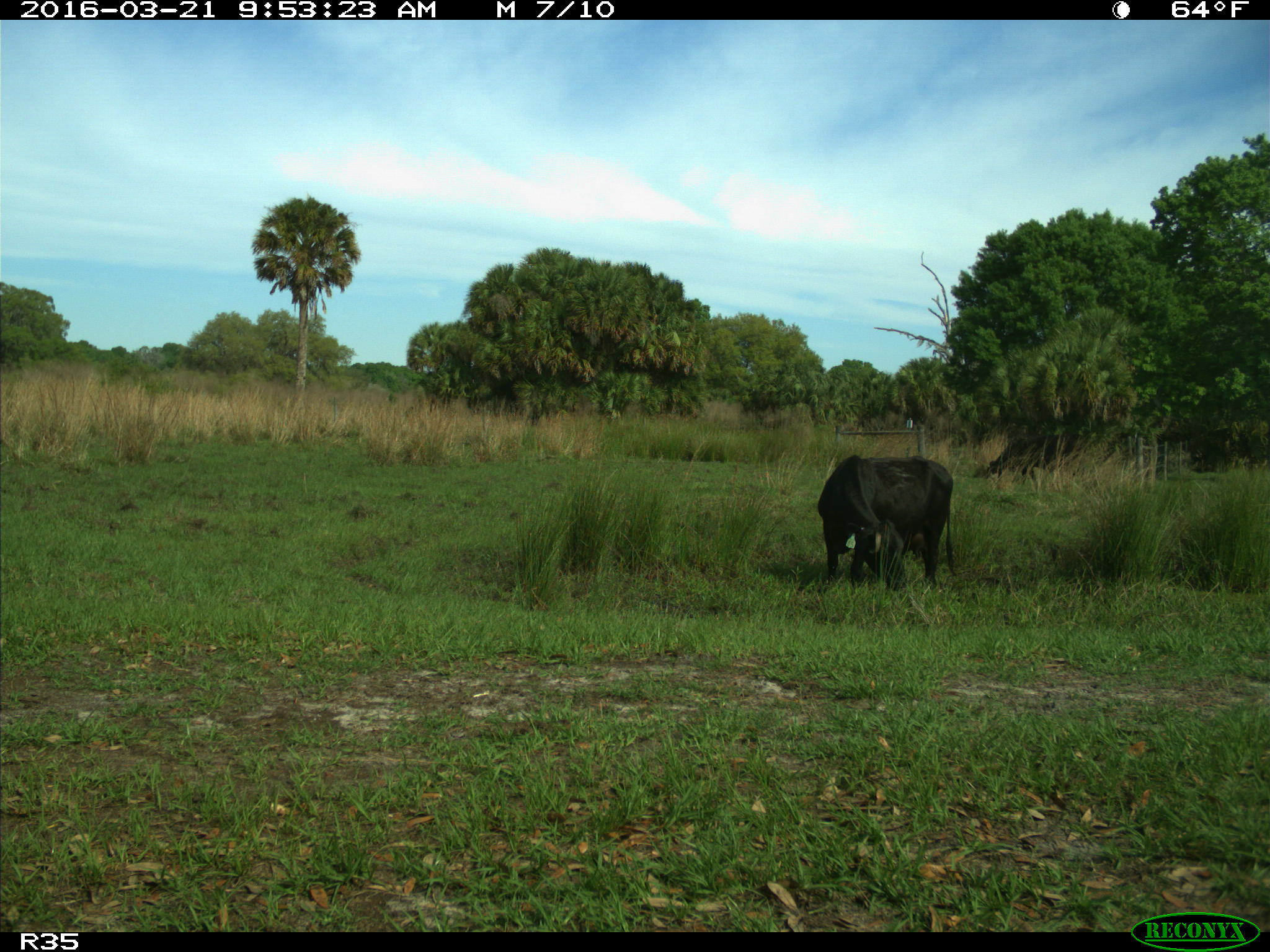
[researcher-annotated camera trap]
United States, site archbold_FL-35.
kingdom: Animalia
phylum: Chordata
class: Mammalia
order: Artiodactyla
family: Bovidae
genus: Bos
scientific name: Bos taurus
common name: domestic cow